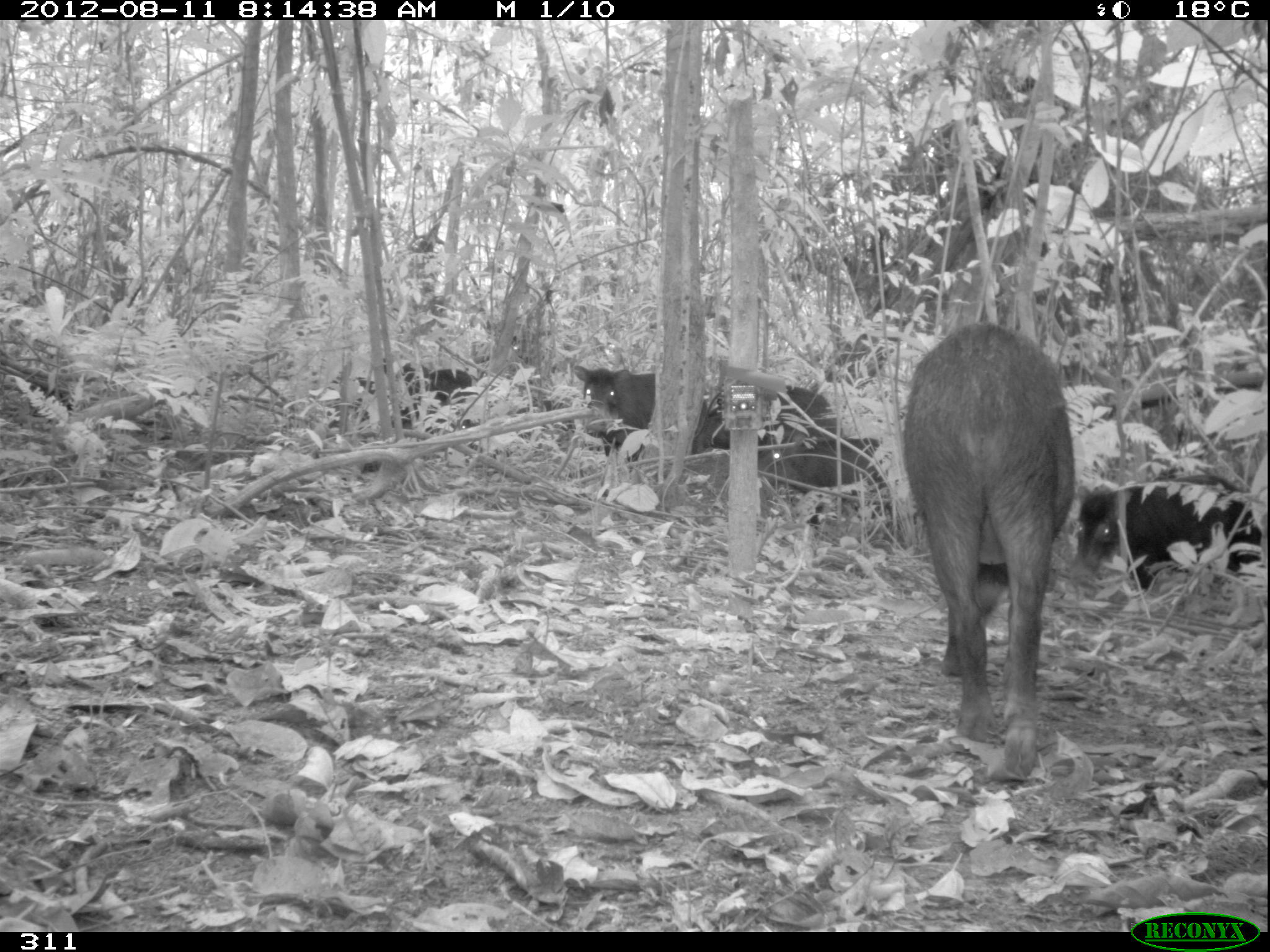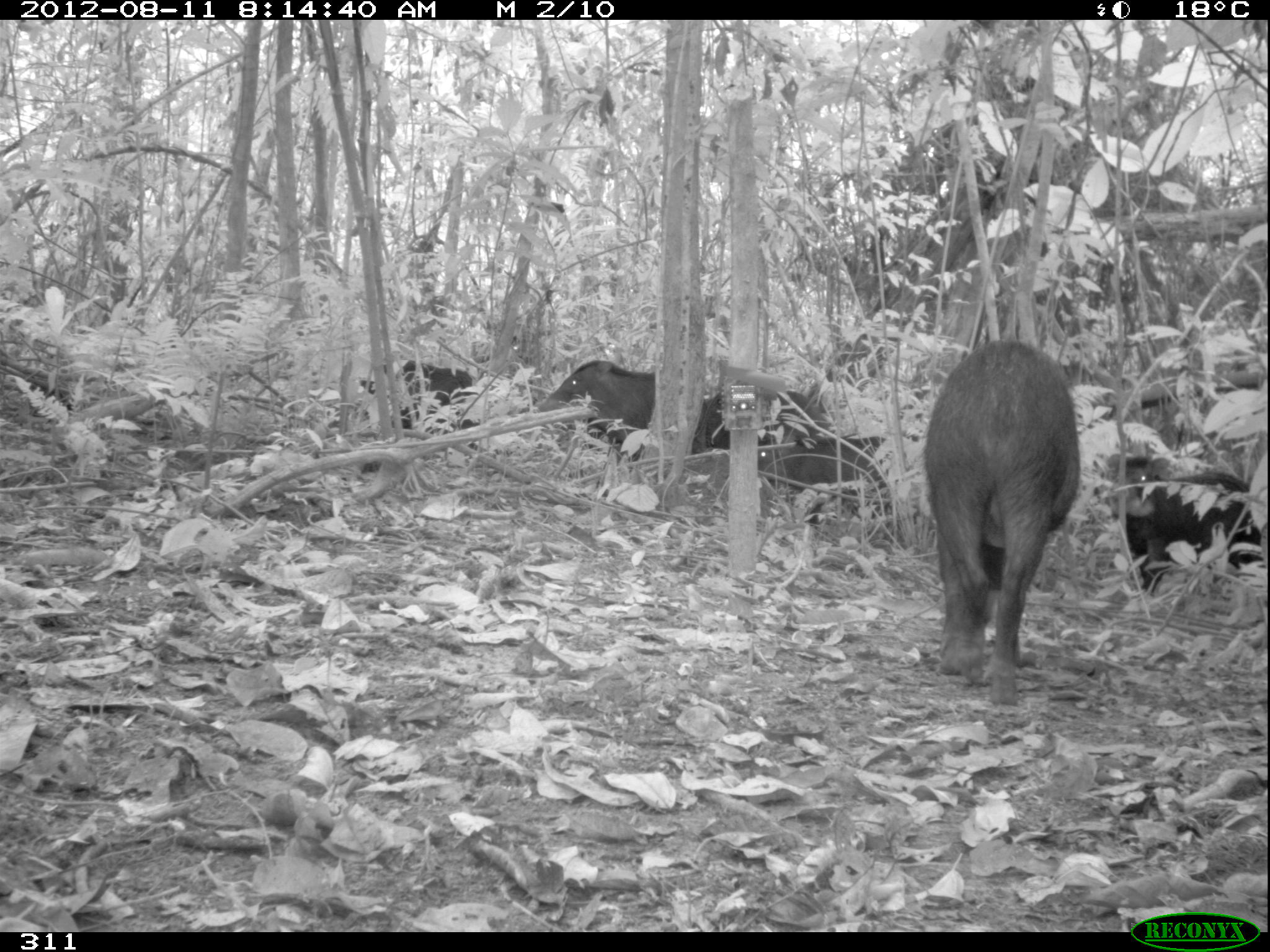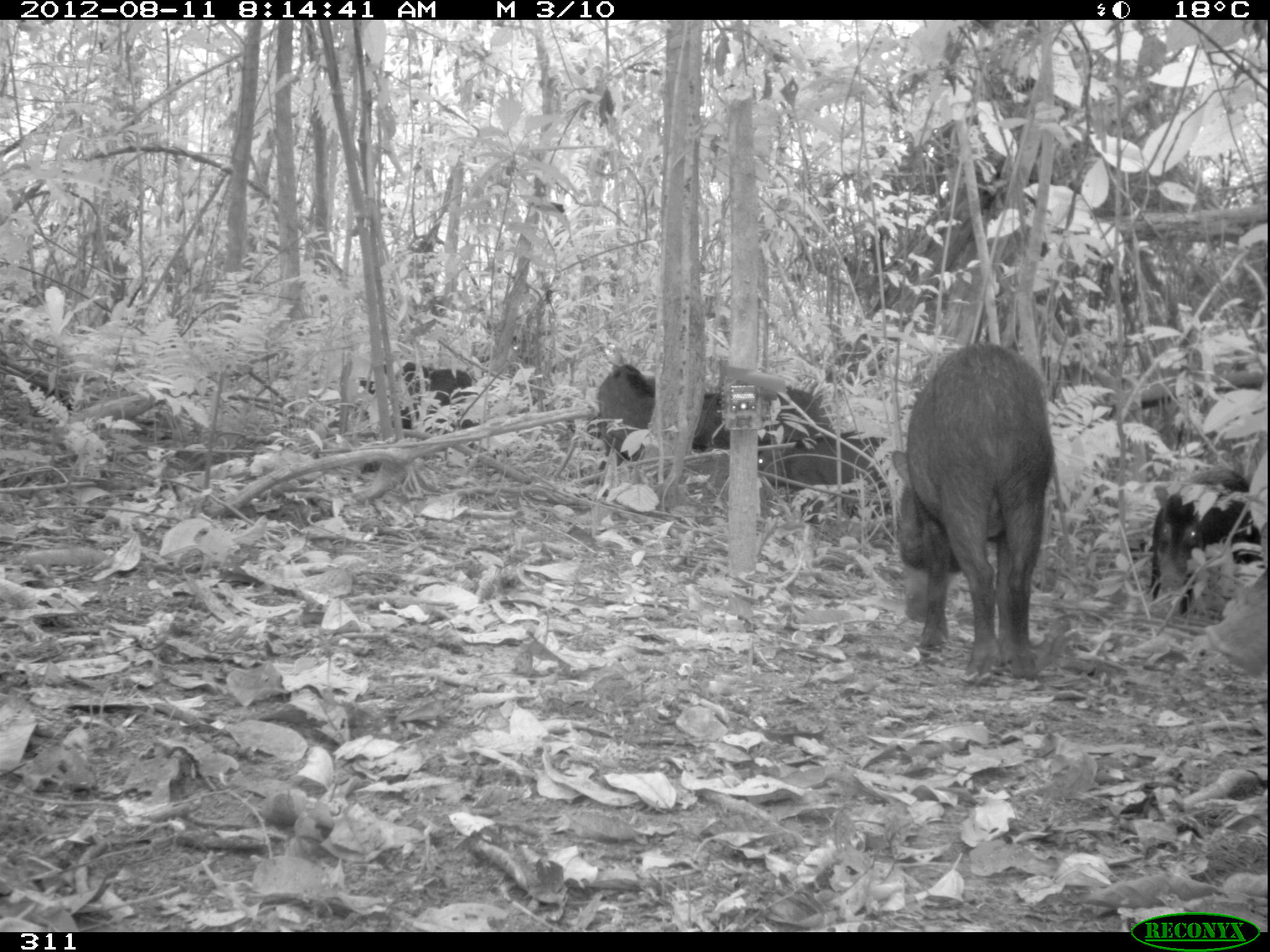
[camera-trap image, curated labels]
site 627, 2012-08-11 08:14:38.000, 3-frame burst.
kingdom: Animalia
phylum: Chordata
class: Mammalia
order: Artiodactyla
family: Tayassuidae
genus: Tayassu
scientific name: Tayassu pecari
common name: white-lipped peccary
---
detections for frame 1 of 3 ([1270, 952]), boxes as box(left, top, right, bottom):
tayassu pecari: box(895, 315, 1074, 782); box(1073, 479, 1258, 589); box(566, 358, 714, 464); box(700, 374, 833, 474); box(754, 432, 894, 522); box(354, 358, 487, 446)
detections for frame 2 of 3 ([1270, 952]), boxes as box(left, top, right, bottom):
tayassu pecari: box(914, 338, 1083, 708); box(1093, 446, 1267, 594); box(690, 386, 848, 491); box(754, 435, 902, 534); box(538, 358, 657, 468); box(354, 358, 475, 450)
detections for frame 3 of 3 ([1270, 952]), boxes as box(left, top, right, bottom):
tayassu pecari: box(888, 339, 1054, 680); box(590, 358, 829, 470); box(1146, 463, 1262, 620); box(750, 425, 917, 527); box(351, 359, 475, 453)